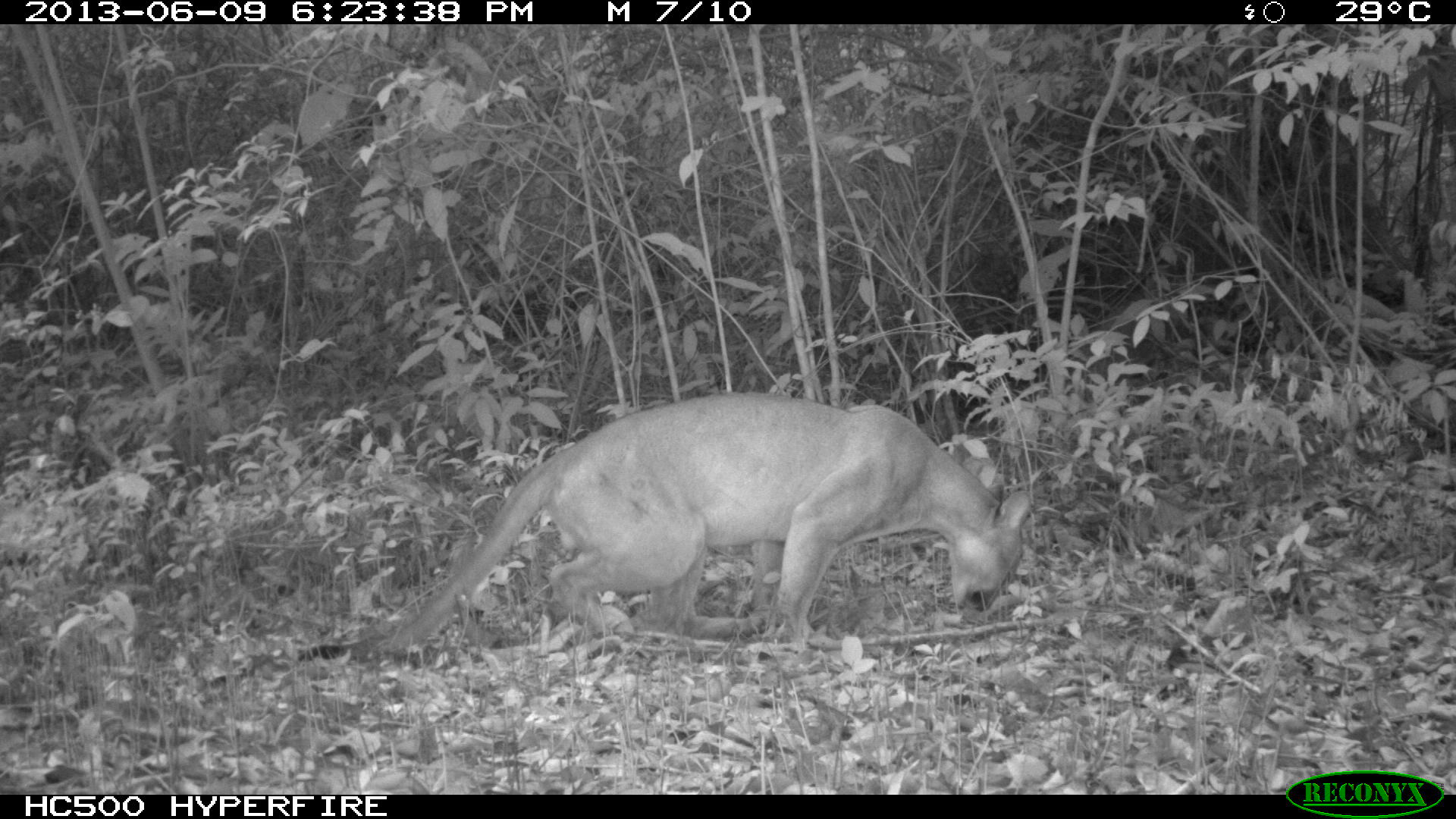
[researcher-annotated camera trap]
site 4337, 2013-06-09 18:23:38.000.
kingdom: Animalia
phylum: Chordata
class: Mammalia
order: Carnivora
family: Felidae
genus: Puma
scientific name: Puma concolor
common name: mountain lion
Puma concolor (mountain lion), count 1, sex male.